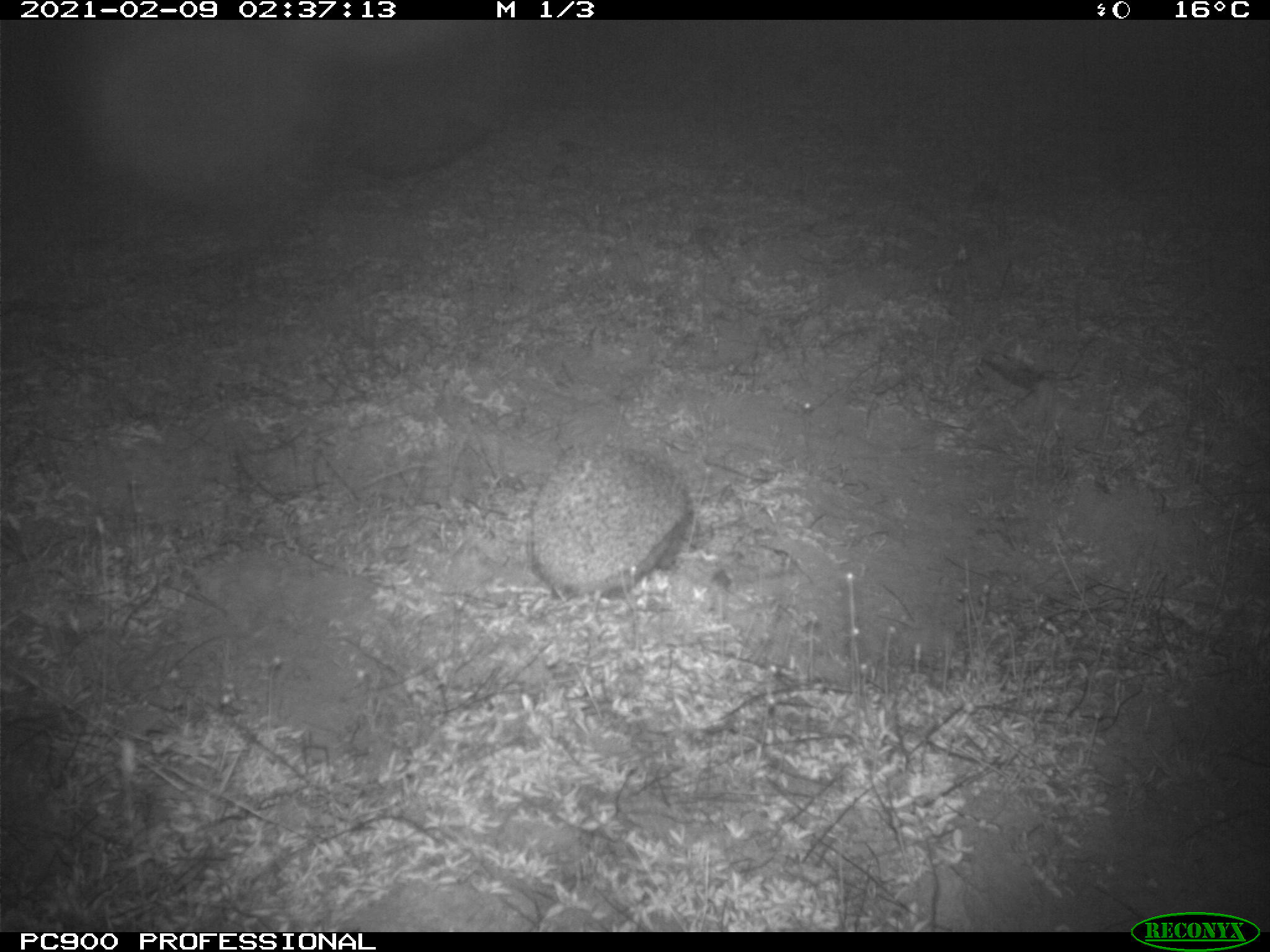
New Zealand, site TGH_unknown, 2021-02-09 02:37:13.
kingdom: Animalia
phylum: Chordata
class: Mammalia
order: Eulipotyphla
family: Erinaceidae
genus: Erinaceus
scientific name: Erinaceus europaeus europaeus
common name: european hedgehog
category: hedgehog